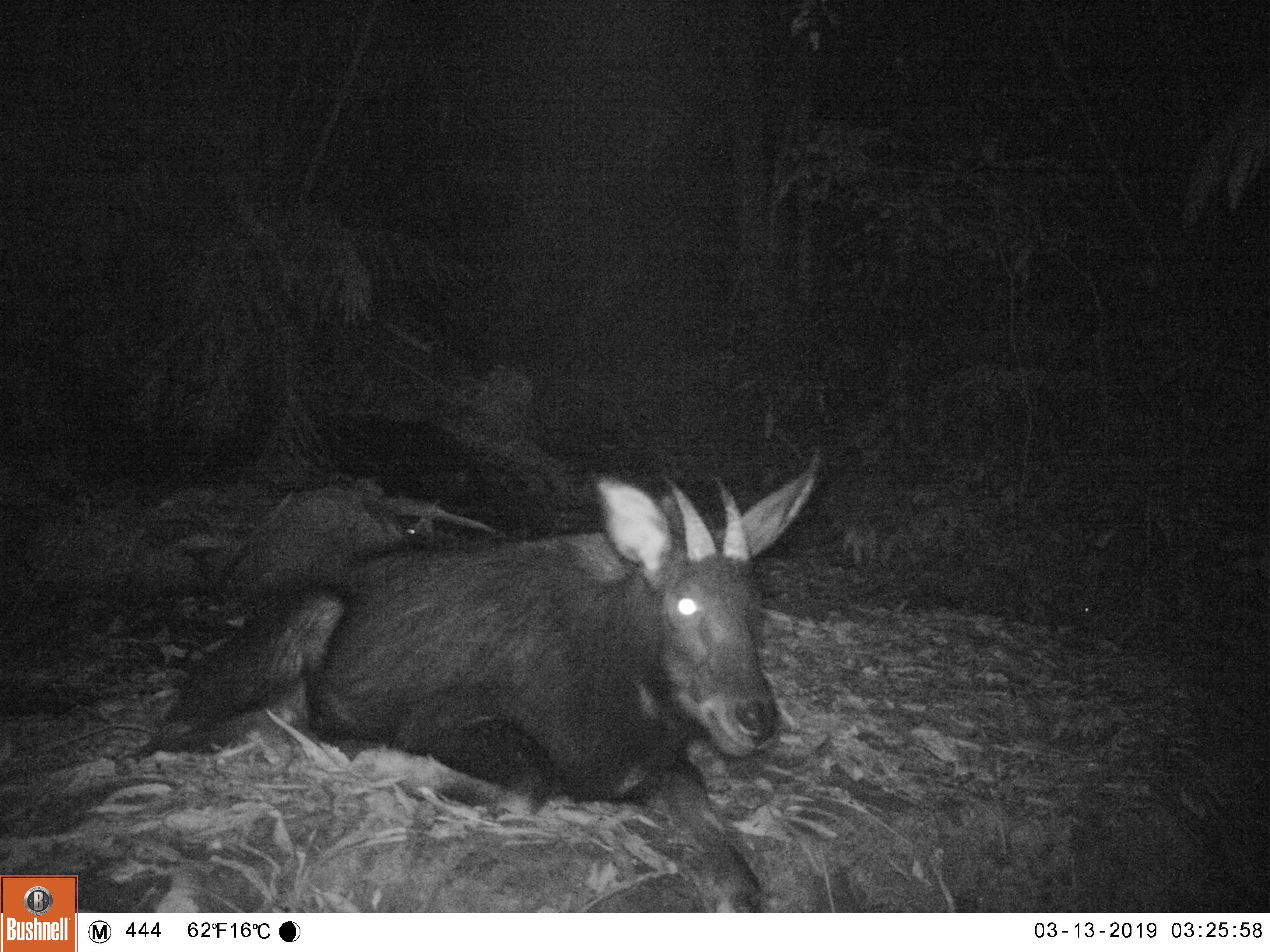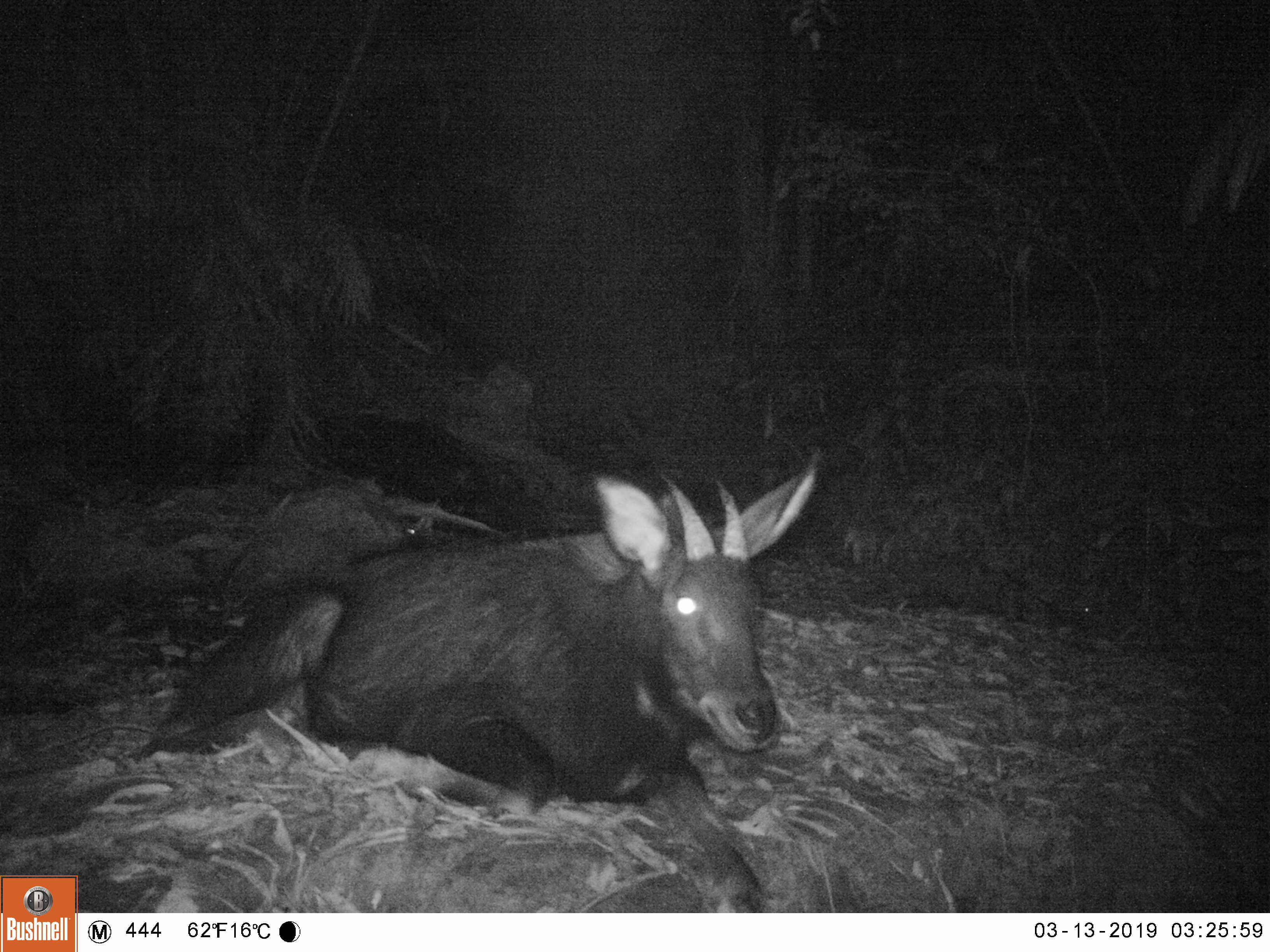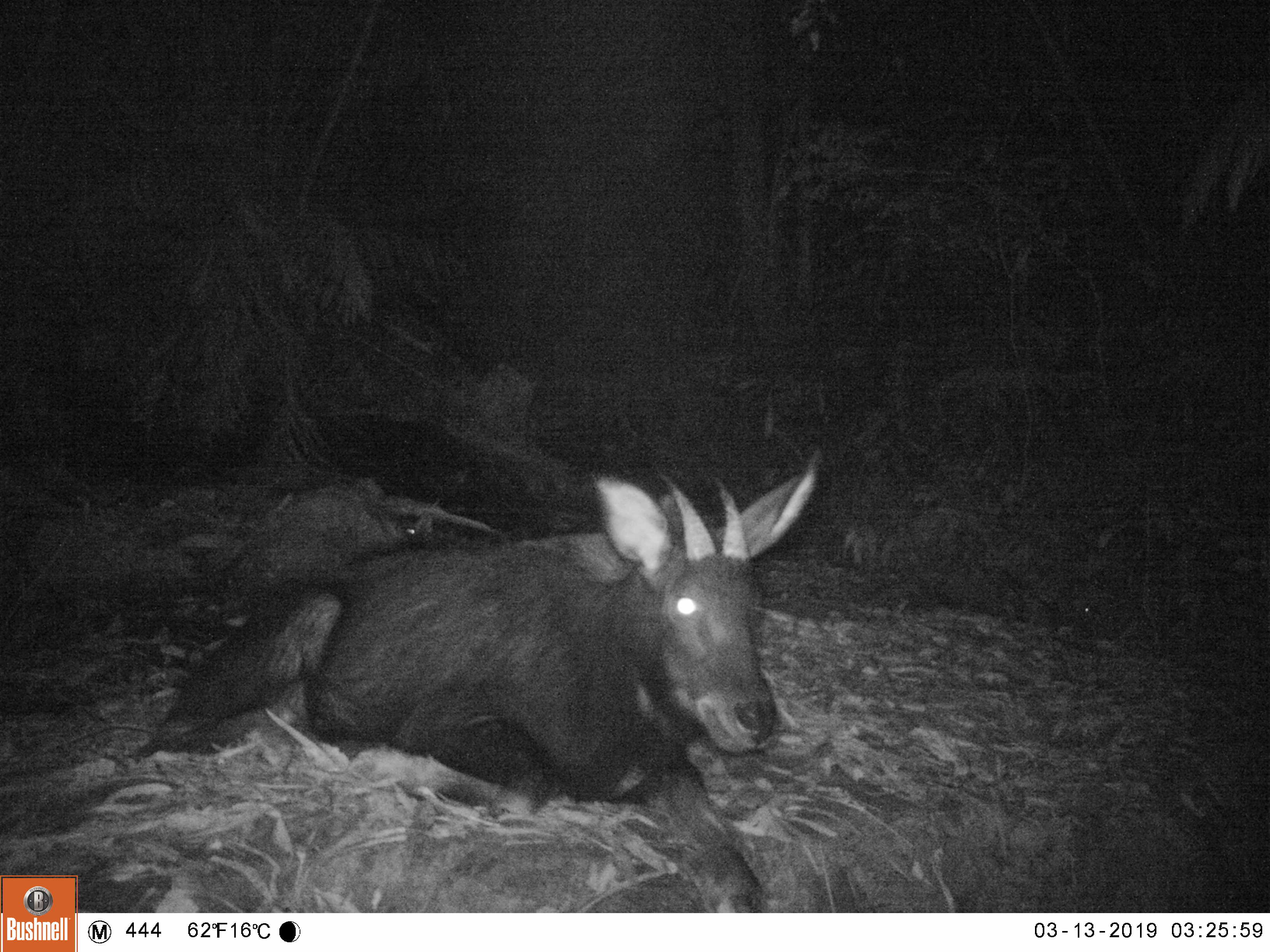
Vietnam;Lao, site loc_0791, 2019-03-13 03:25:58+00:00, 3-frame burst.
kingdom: Animalia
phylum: Chordata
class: Mammalia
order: Artiodactyla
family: Bovidae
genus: Capricornis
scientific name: Capricornis sumatraensis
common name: chinese serow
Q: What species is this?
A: Chinese serow (Capricornis sumatraensis).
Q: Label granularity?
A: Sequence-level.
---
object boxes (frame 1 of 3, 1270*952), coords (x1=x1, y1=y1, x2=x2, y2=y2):
chinese serow: (x1=139, y1=451, x2=820, y2=910)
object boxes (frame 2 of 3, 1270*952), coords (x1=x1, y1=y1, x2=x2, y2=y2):
chinese serow: (x1=139, y1=459, x2=817, y2=910)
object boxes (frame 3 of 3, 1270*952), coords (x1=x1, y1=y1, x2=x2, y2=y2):
chinese serow: (x1=145, y1=447, x2=822, y2=910)